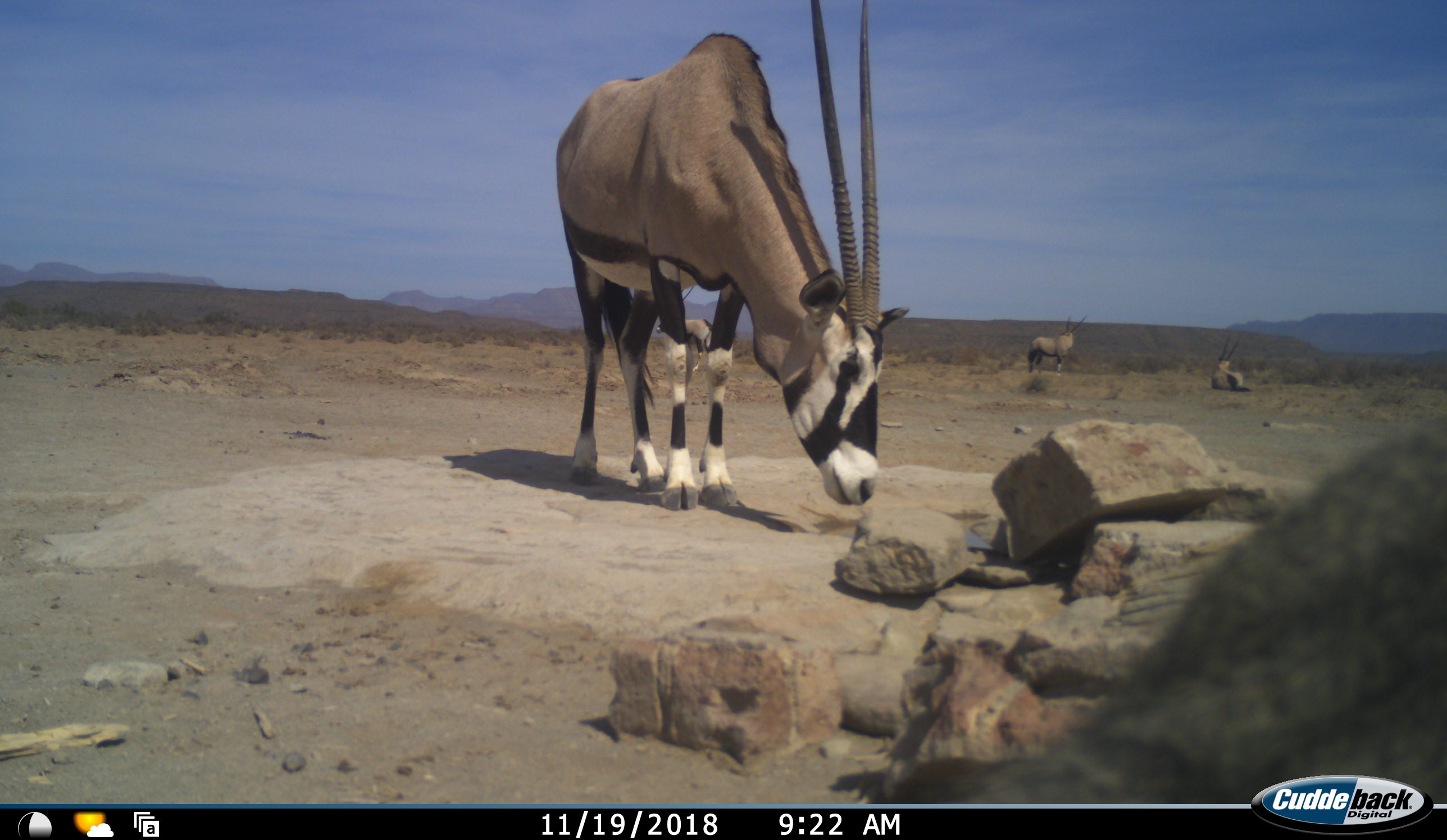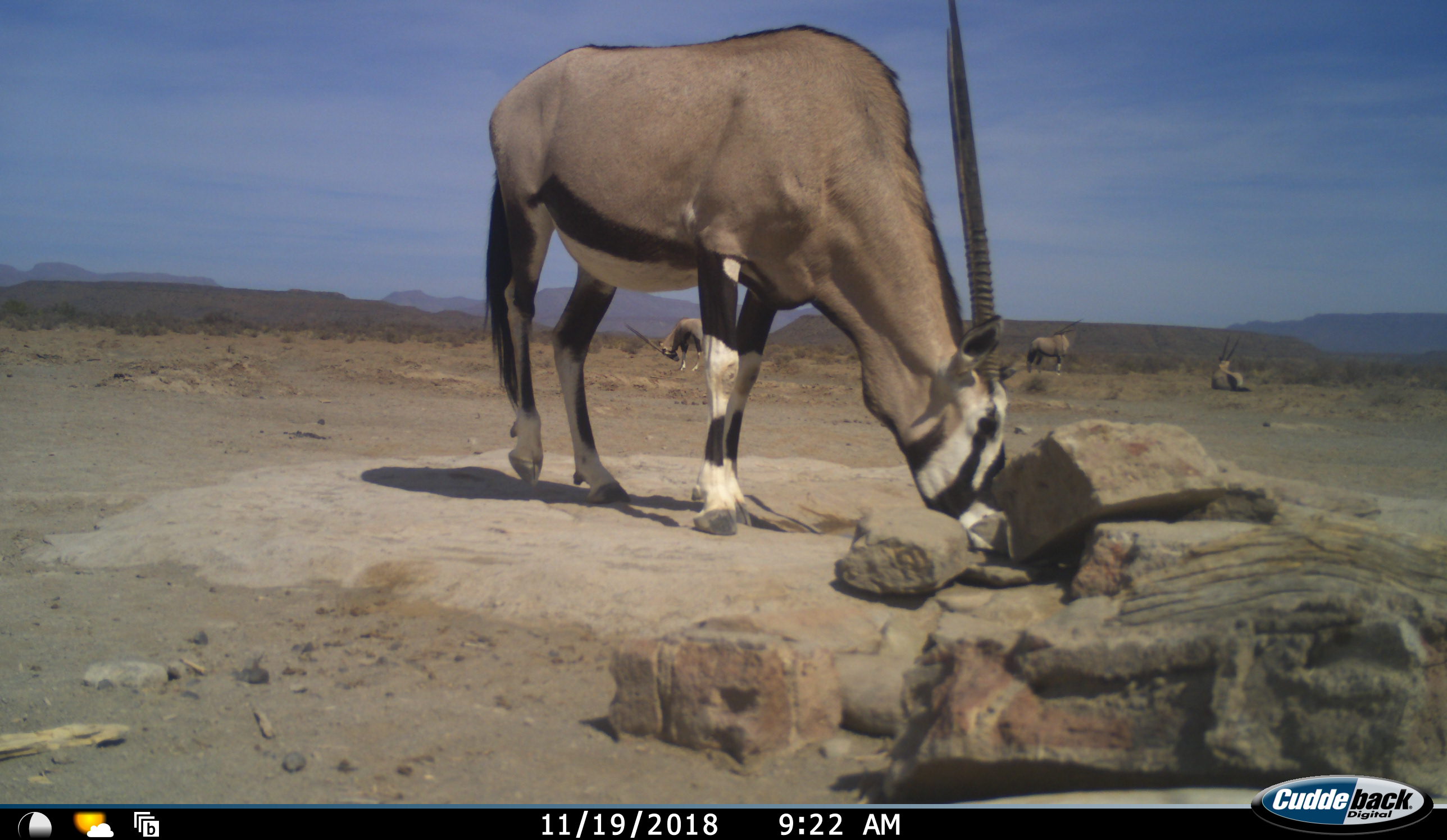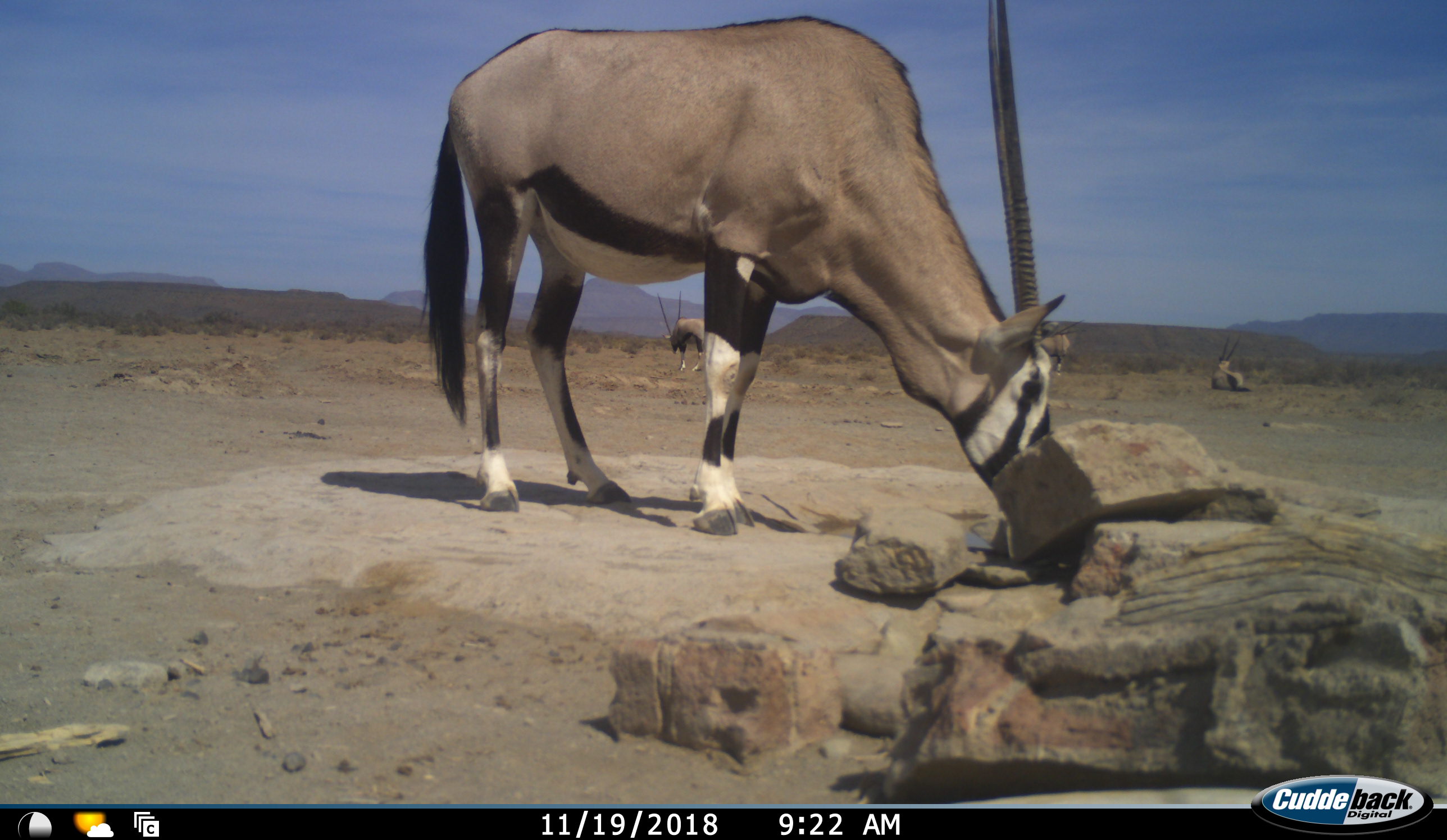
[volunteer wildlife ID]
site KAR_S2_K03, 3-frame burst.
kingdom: Animalia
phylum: Chordata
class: Mammalia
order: Artiodactyla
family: Bovidae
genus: Oryx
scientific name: Oryx gazella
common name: gemsbok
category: oryx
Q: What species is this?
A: Oryx (gemsbok) (Oryx gazella).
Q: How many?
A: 4.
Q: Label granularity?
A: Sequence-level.